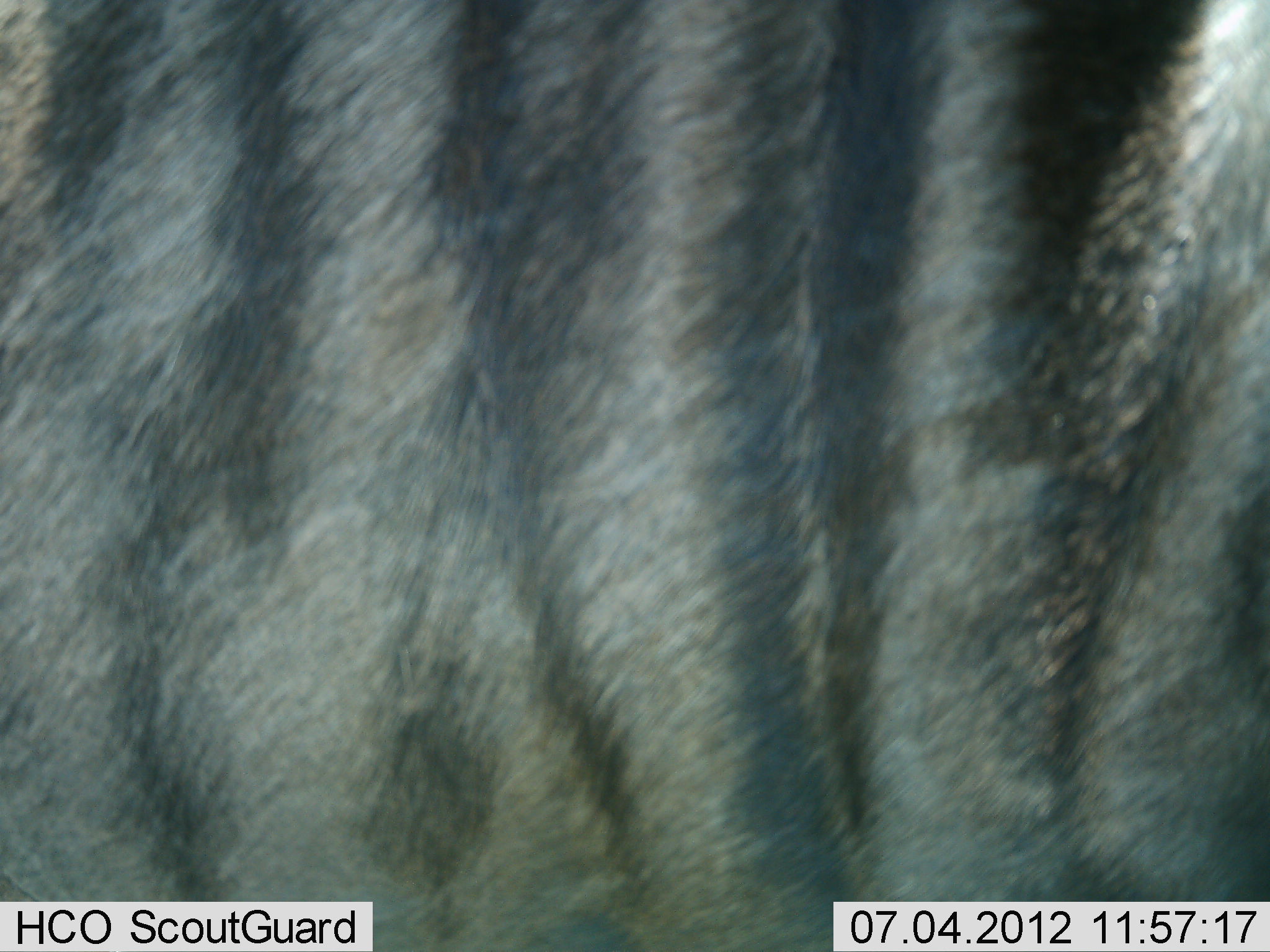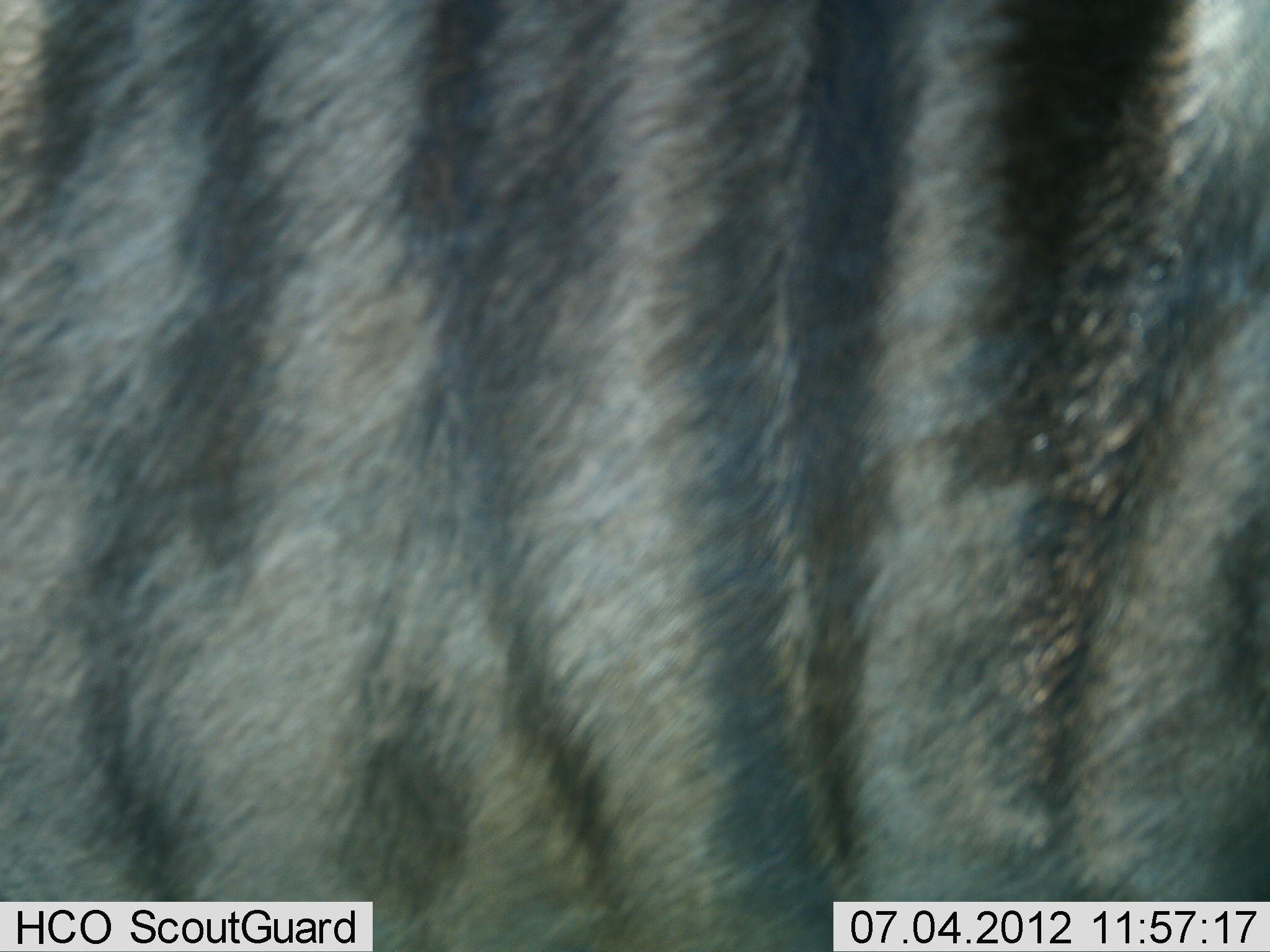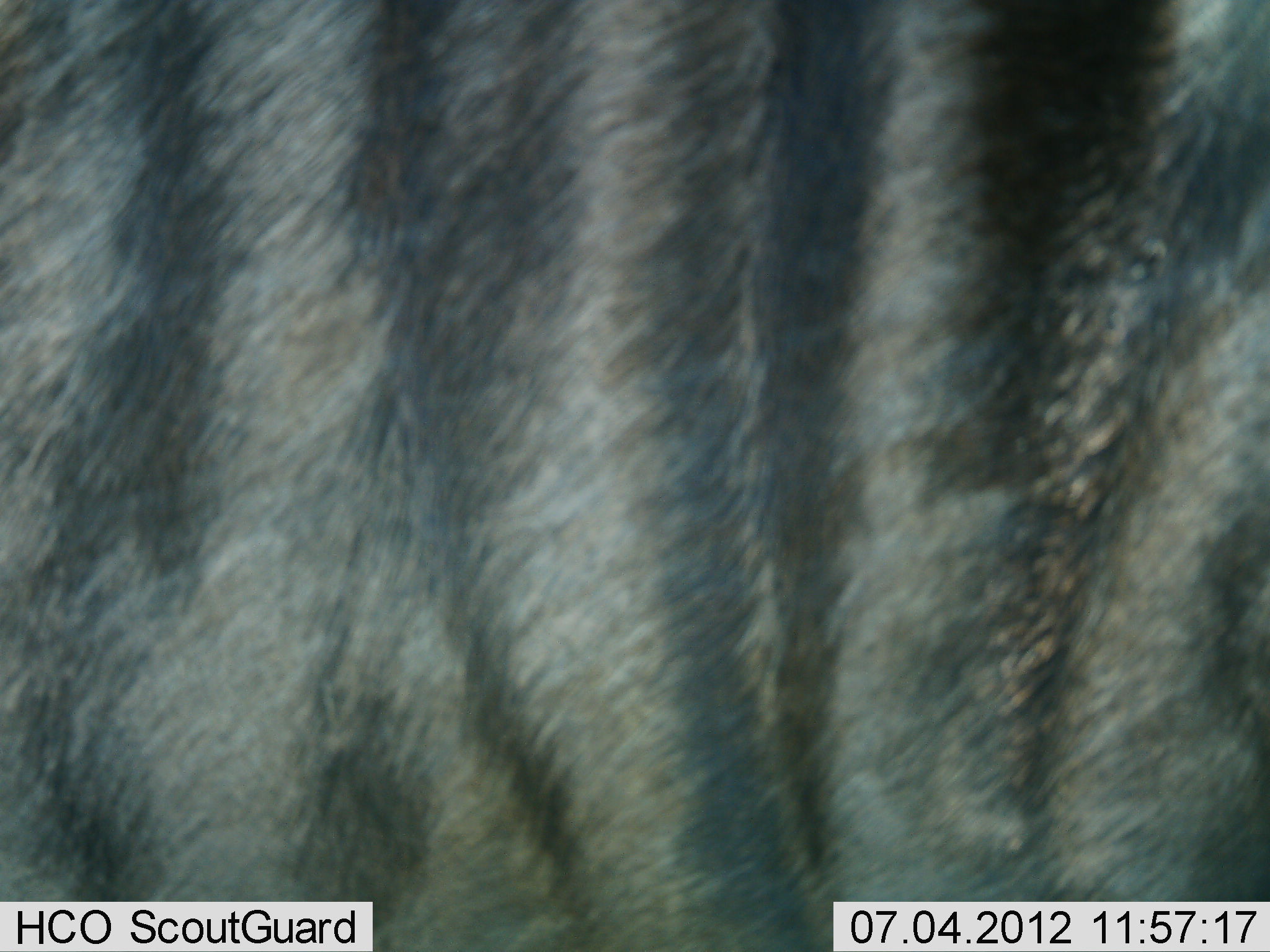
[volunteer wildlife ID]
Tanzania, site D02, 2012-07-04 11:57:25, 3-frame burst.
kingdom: Animalia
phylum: Chordata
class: Mammalia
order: Artiodactyla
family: Bovidae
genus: Connochaetes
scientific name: Connochaetes taurinus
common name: blue wildebeest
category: wildebeest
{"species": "wildebeest (blue wildebeest) (Connochaetes taurinus)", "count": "1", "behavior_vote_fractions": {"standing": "100%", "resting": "0%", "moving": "0%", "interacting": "10%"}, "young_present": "0%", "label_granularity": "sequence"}